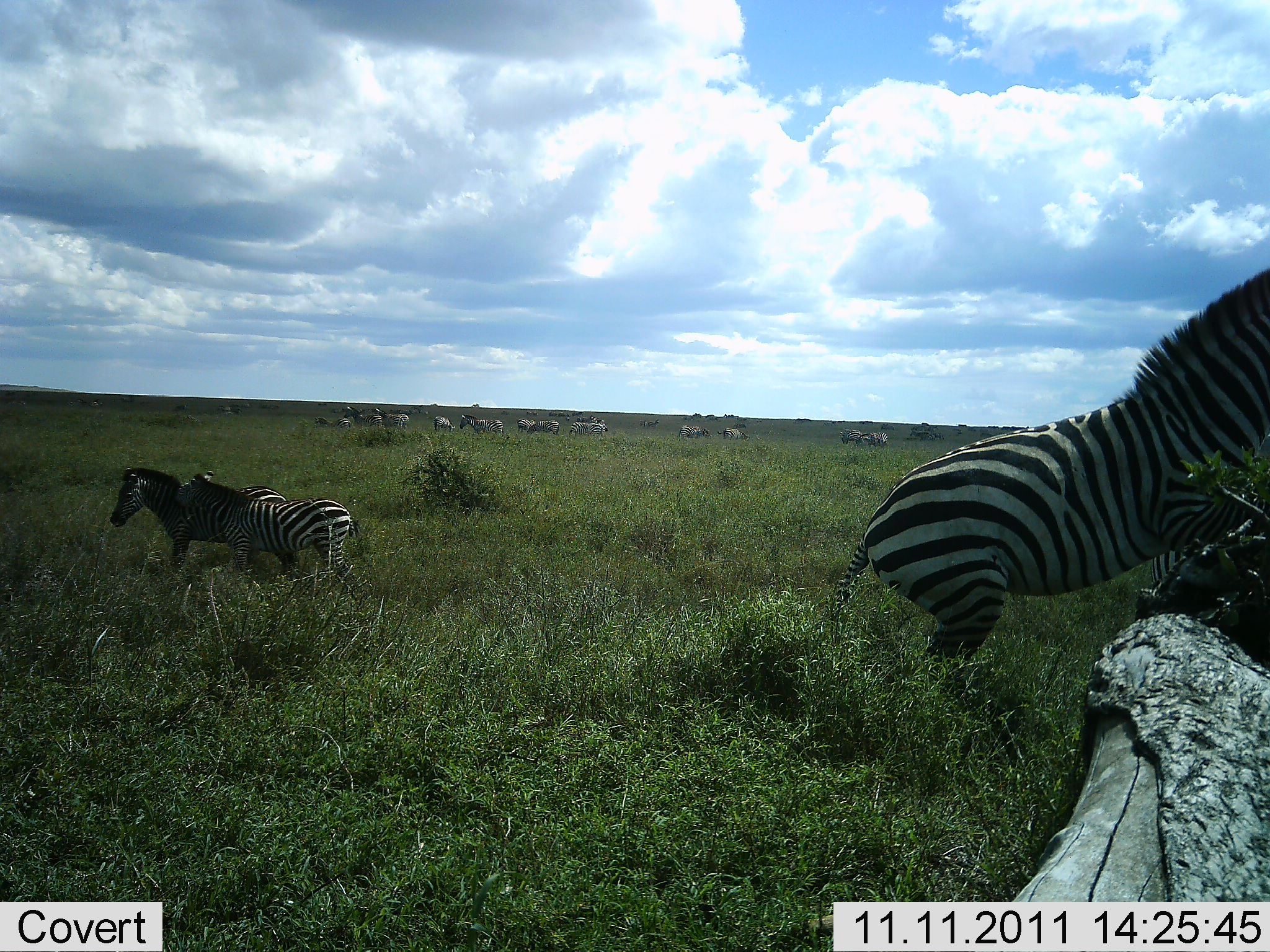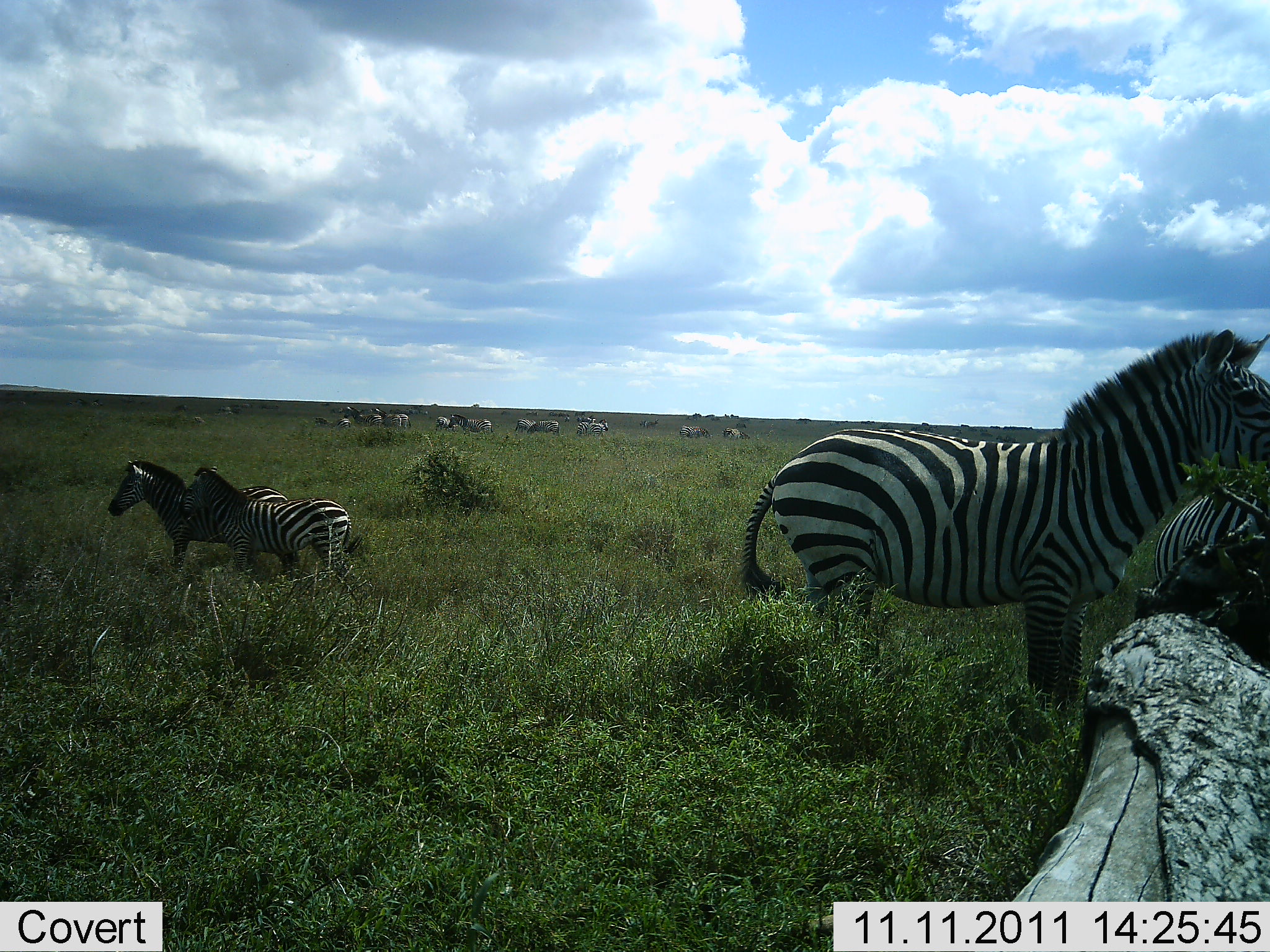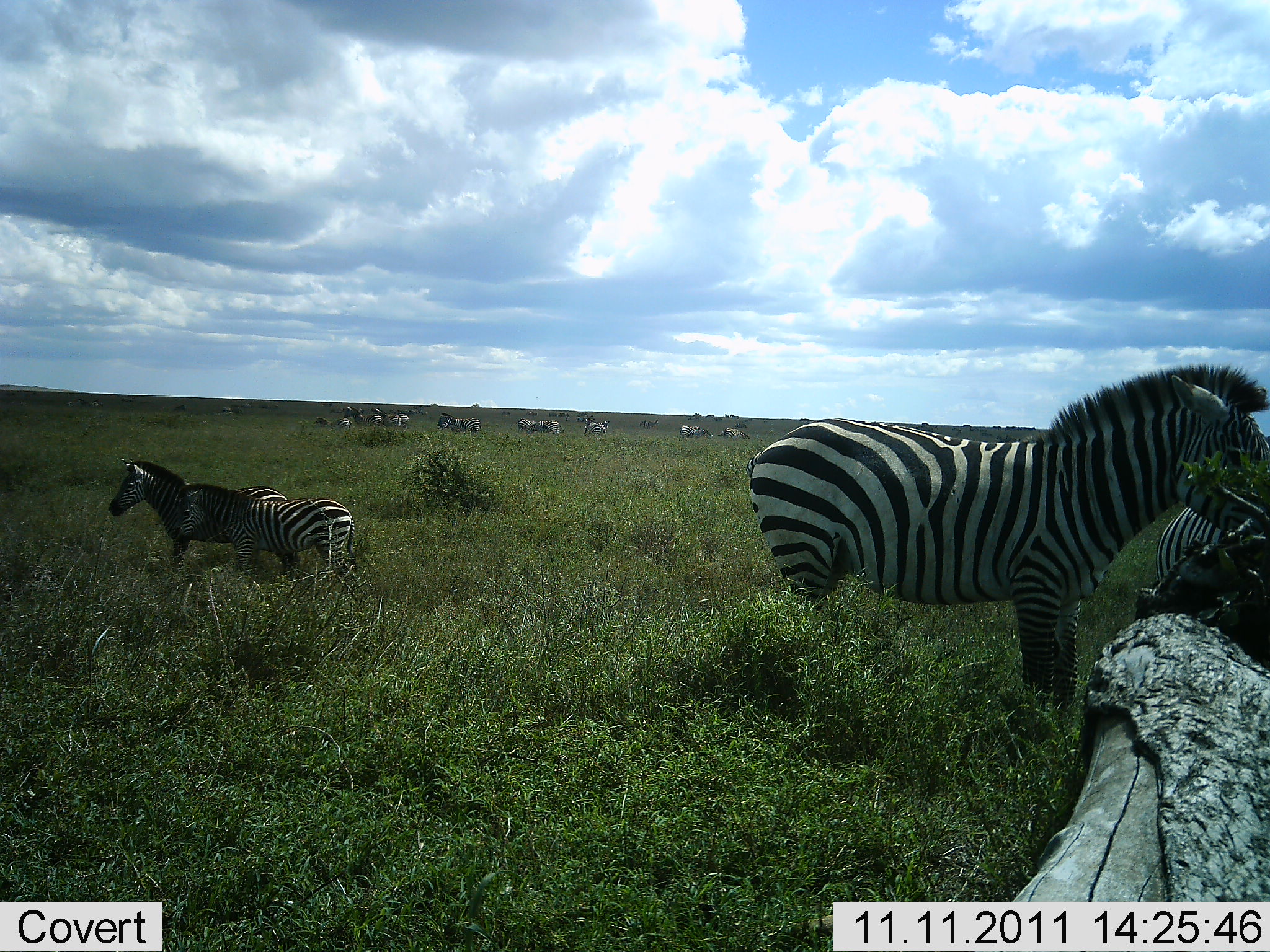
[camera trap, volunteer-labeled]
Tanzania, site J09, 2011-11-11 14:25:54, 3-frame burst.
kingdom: Animalia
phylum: Chordata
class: Mammalia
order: Perissodactyla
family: Equidae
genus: Equus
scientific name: Equus quagga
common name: plains zebra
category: zebra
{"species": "zebra (plains zebra) (Equus quagga)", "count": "11-50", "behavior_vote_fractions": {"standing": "62%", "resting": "0%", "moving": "85%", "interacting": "23%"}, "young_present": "8%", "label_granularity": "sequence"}